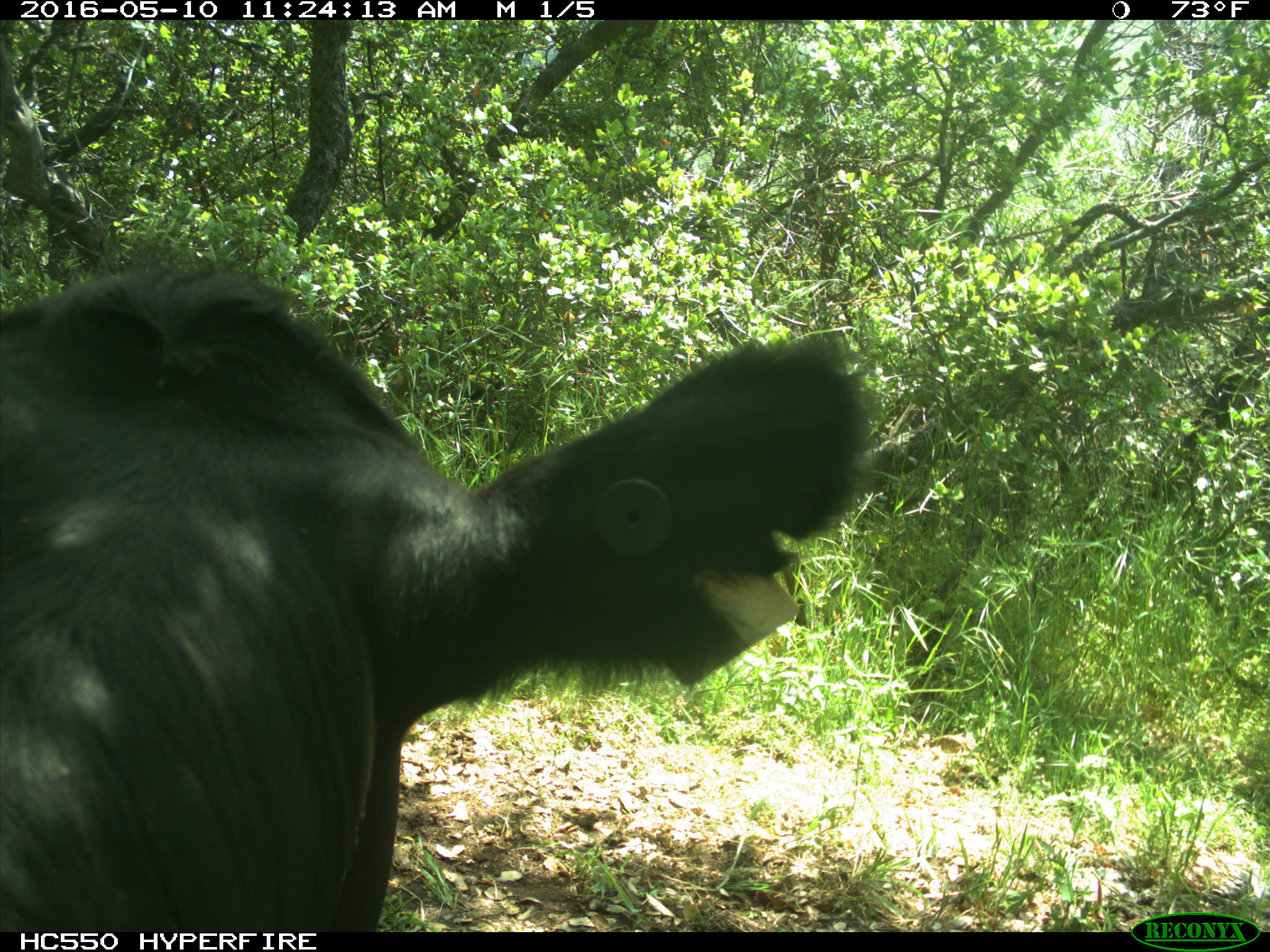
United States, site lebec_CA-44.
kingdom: Animalia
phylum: Chordata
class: Mammalia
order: Artiodactyla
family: Bovidae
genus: Bos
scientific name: Bos taurus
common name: domestic cow